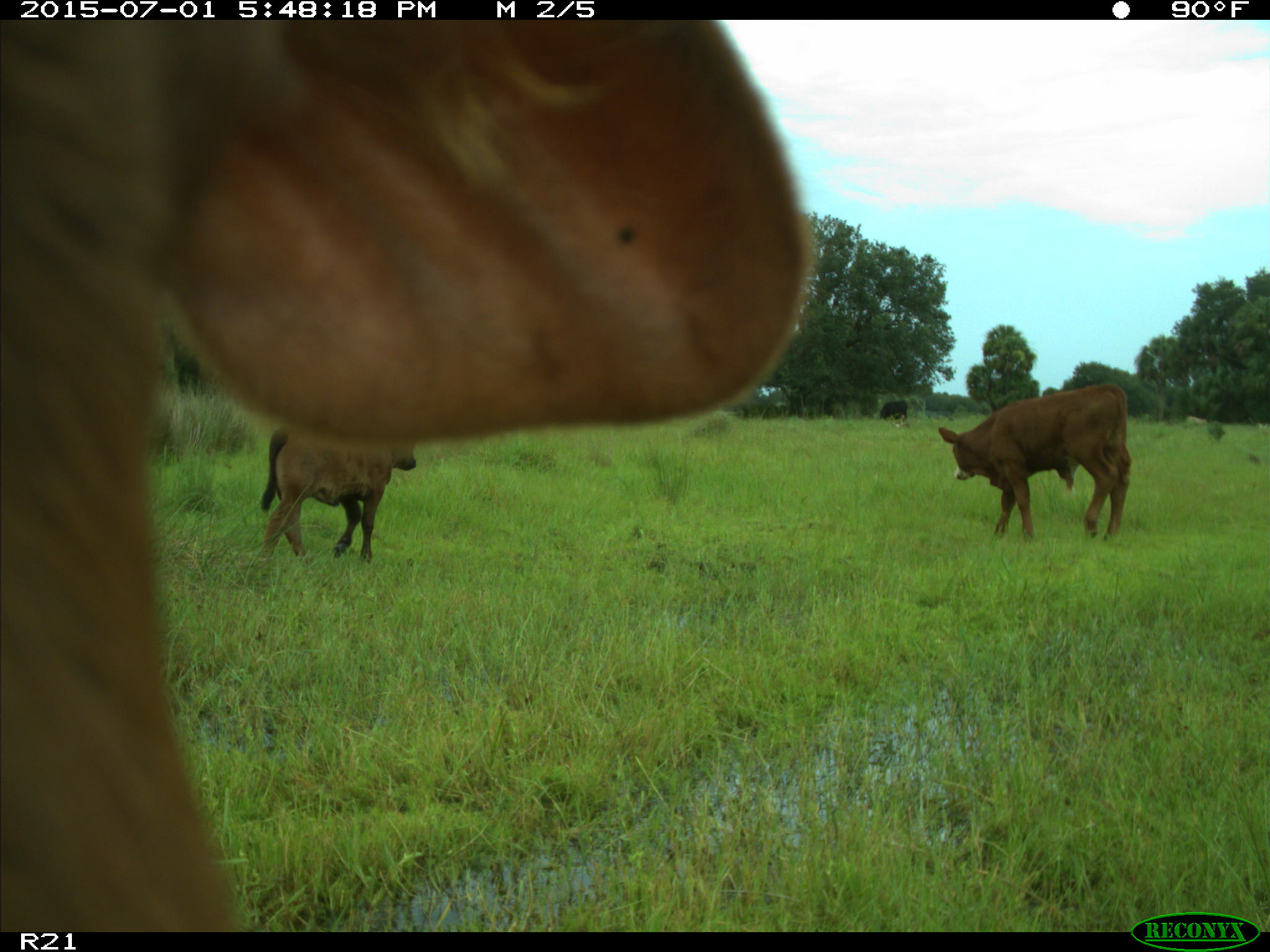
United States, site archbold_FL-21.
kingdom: Animalia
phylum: Chordata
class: Mammalia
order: Artiodactyla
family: Bovidae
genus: Bos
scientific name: Bos taurus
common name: domestic cow